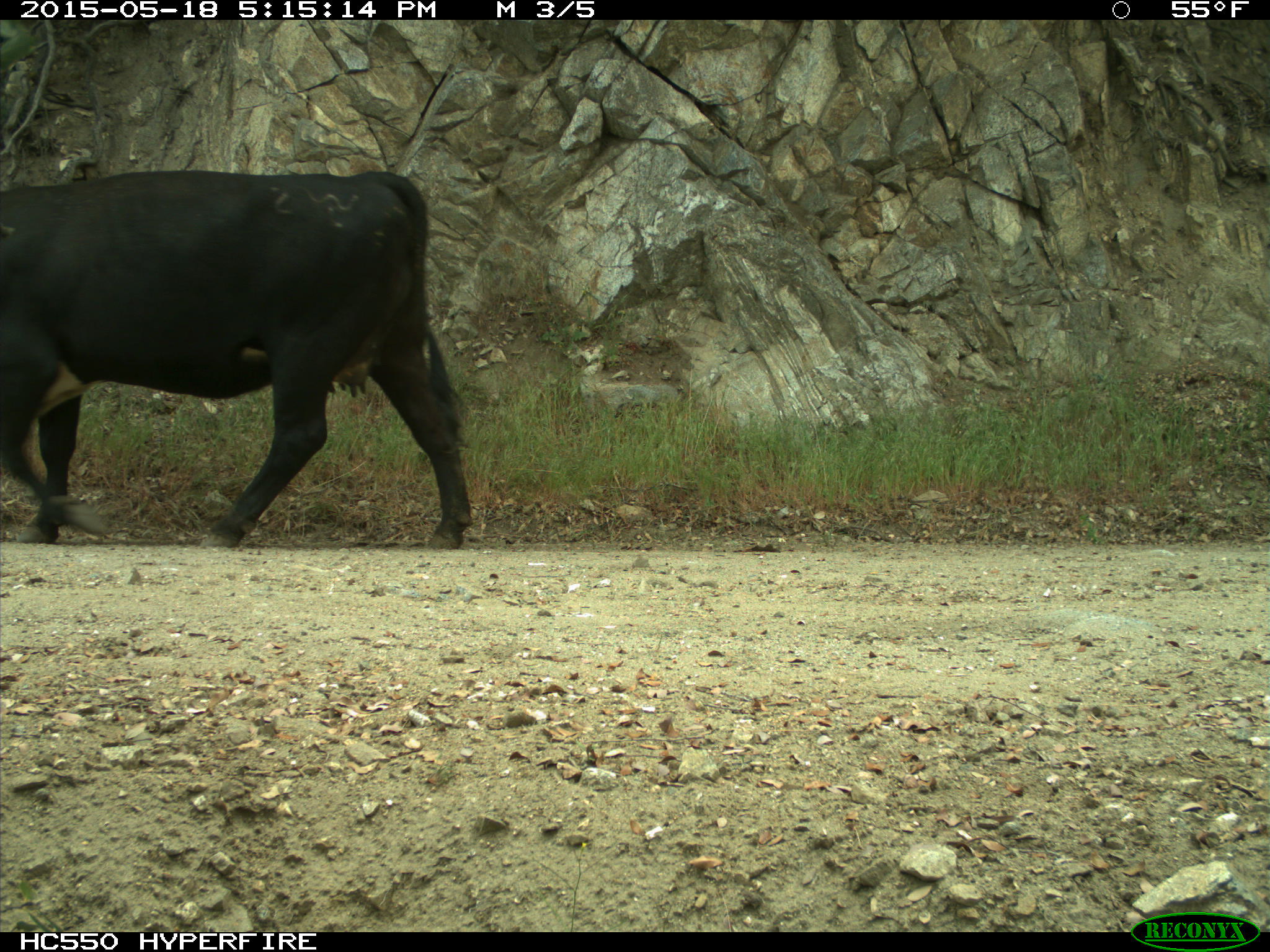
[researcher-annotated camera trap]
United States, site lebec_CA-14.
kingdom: Animalia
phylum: Chordata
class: Mammalia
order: Artiodactyla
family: Bovidae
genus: Bos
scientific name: Bos taurus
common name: domestic cow